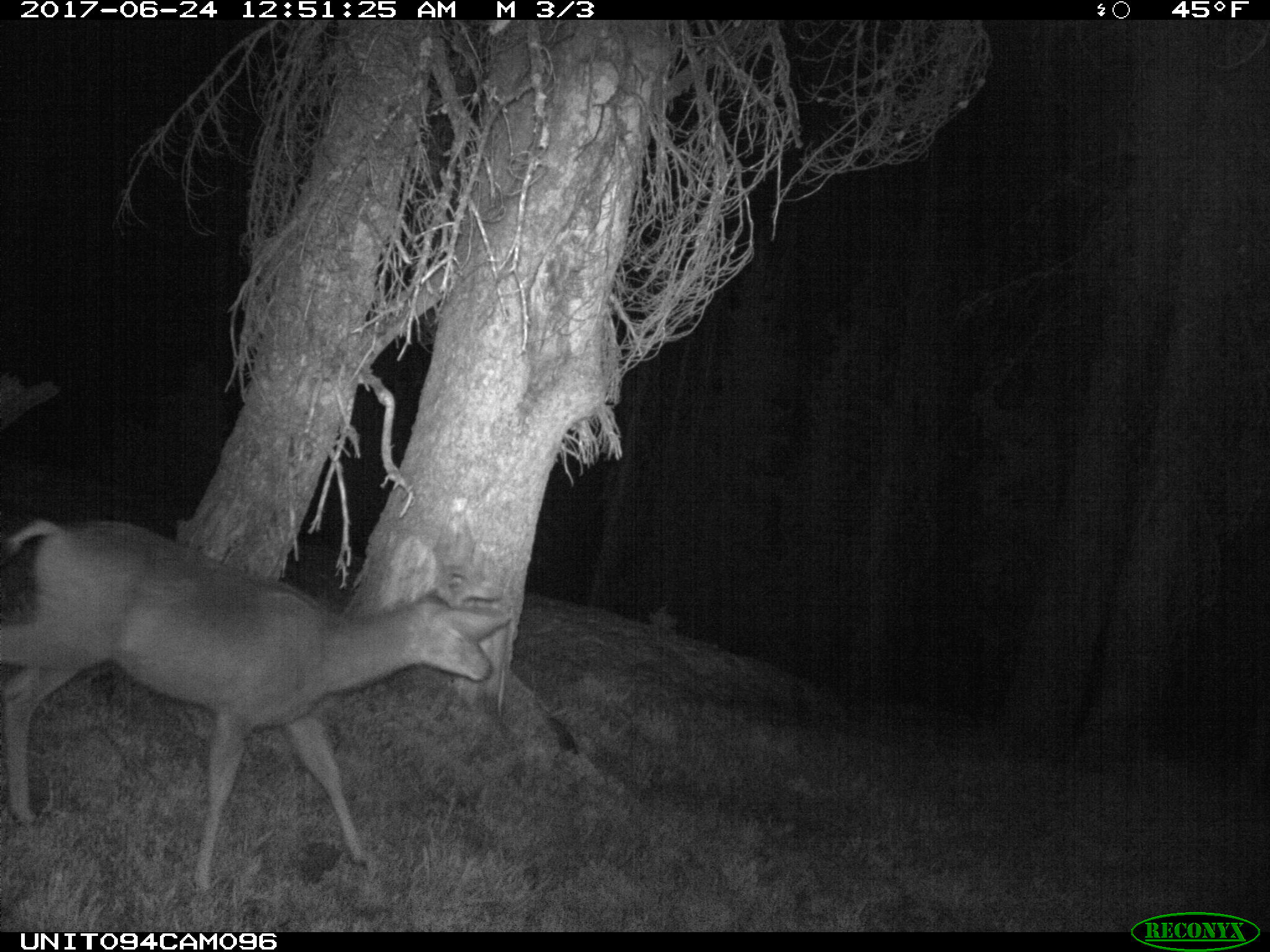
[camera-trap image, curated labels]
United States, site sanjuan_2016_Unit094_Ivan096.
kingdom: Animalia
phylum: Chordata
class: Mammalia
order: Artiodactyla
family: Cervidae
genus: Odocoileus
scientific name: Odocoileus hemionus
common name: mule deer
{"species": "Odocoileus hemionus (mule deer)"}